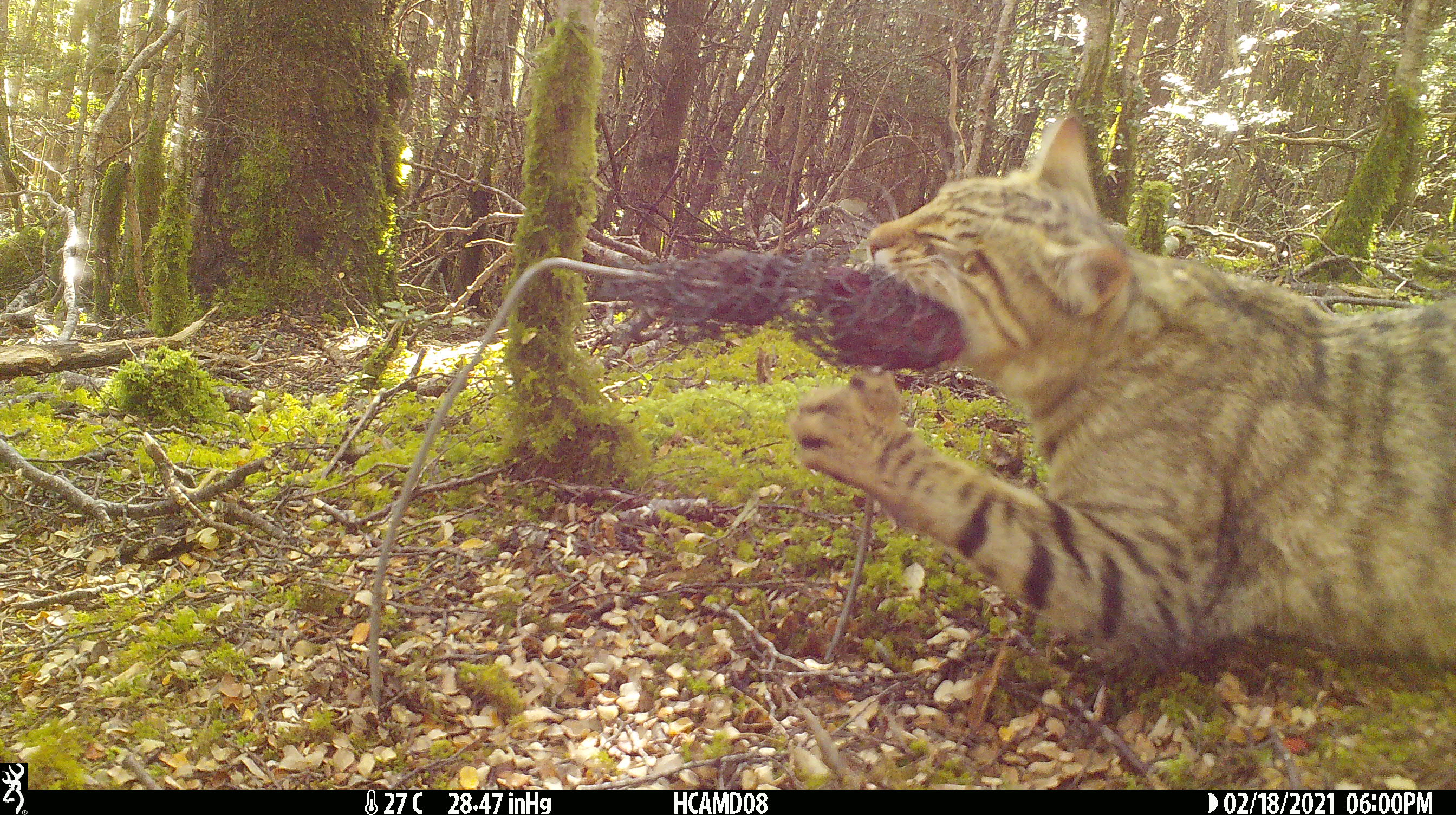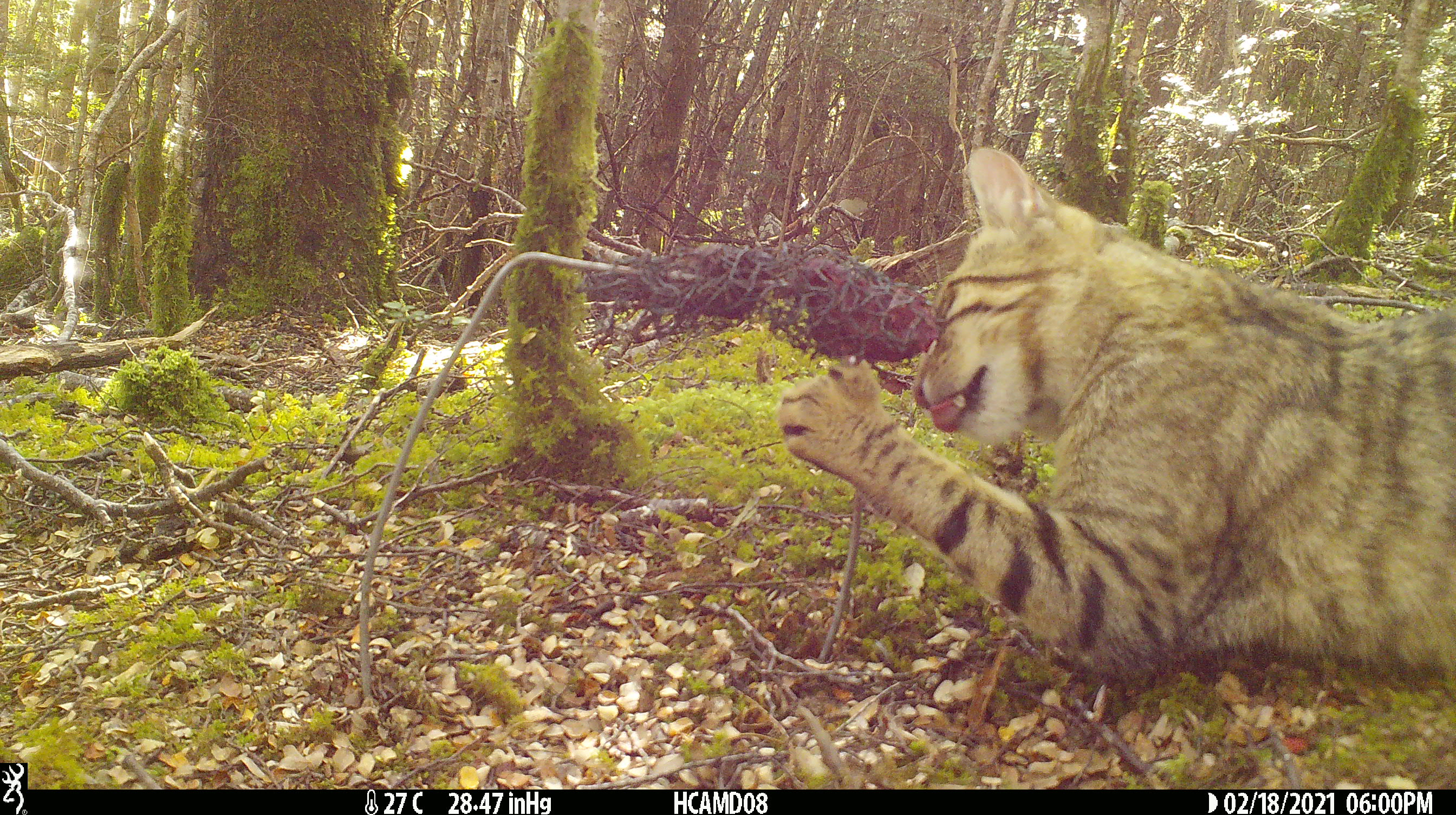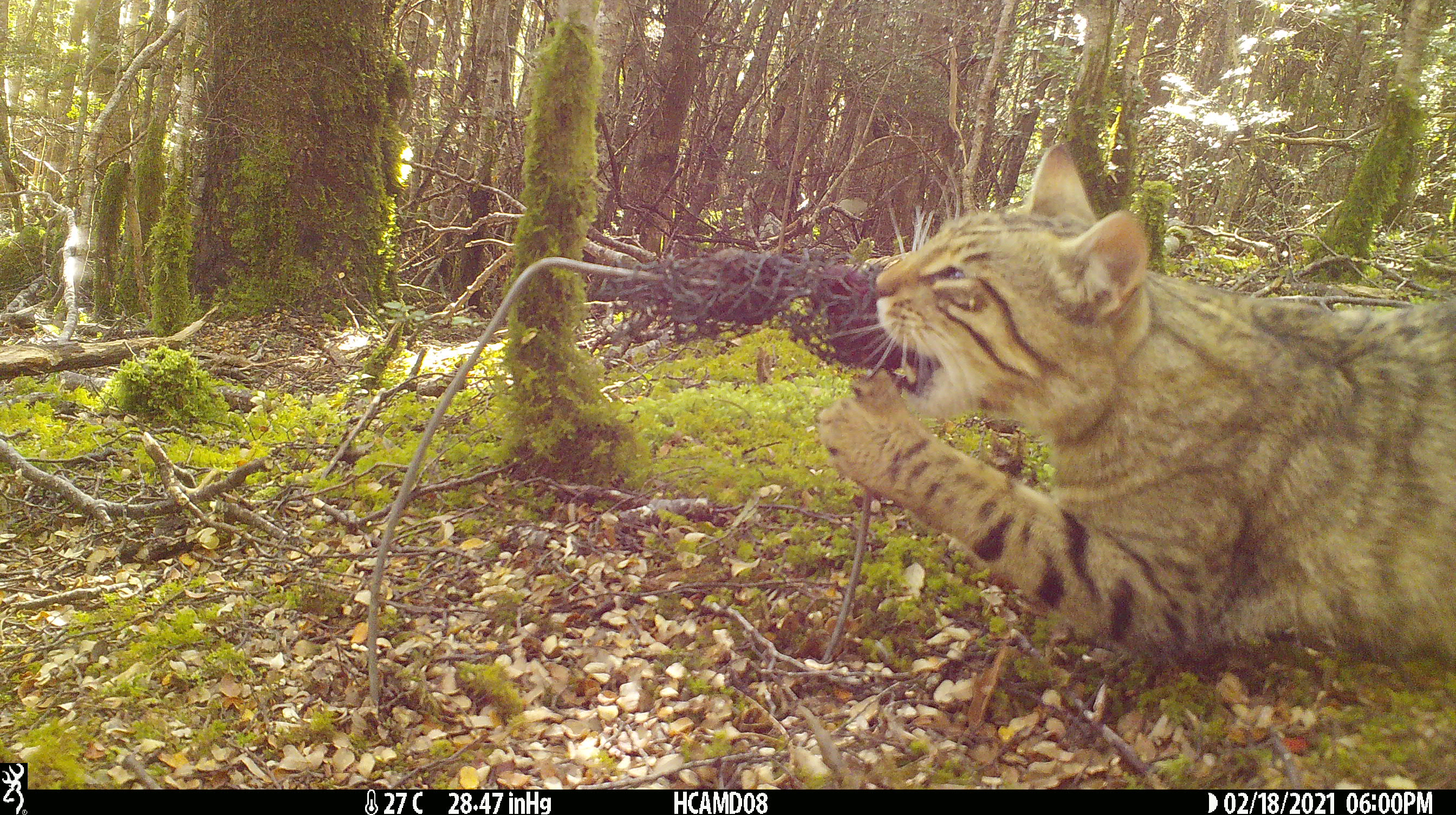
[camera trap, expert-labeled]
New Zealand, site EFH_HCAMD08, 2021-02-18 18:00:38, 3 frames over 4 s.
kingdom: Animalia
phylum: Chordata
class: Mammalia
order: Carnivora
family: Felidae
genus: Felis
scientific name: Felis catus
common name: domestic cat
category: cat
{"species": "cat (domestic cat) (Felis catus)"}